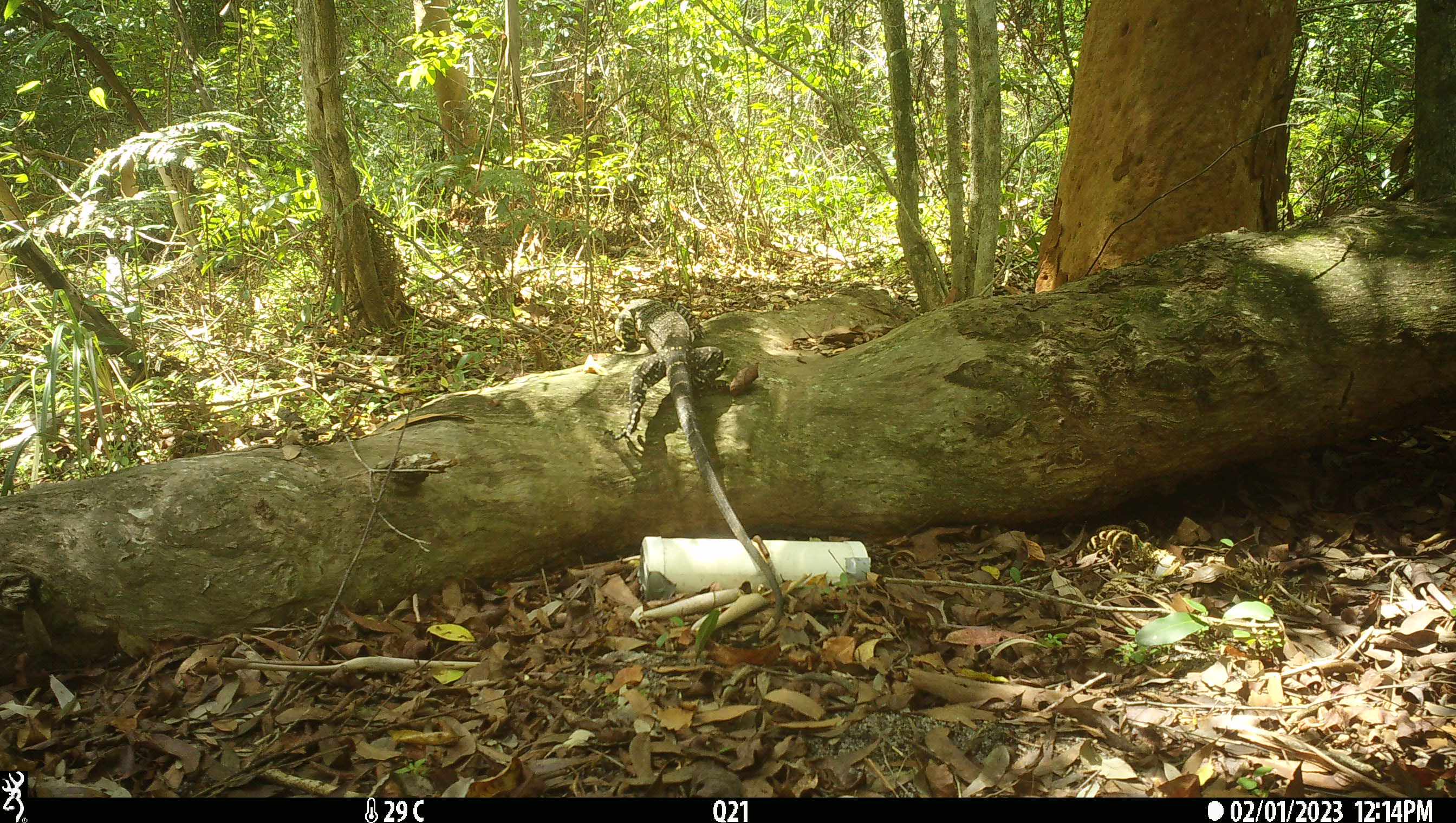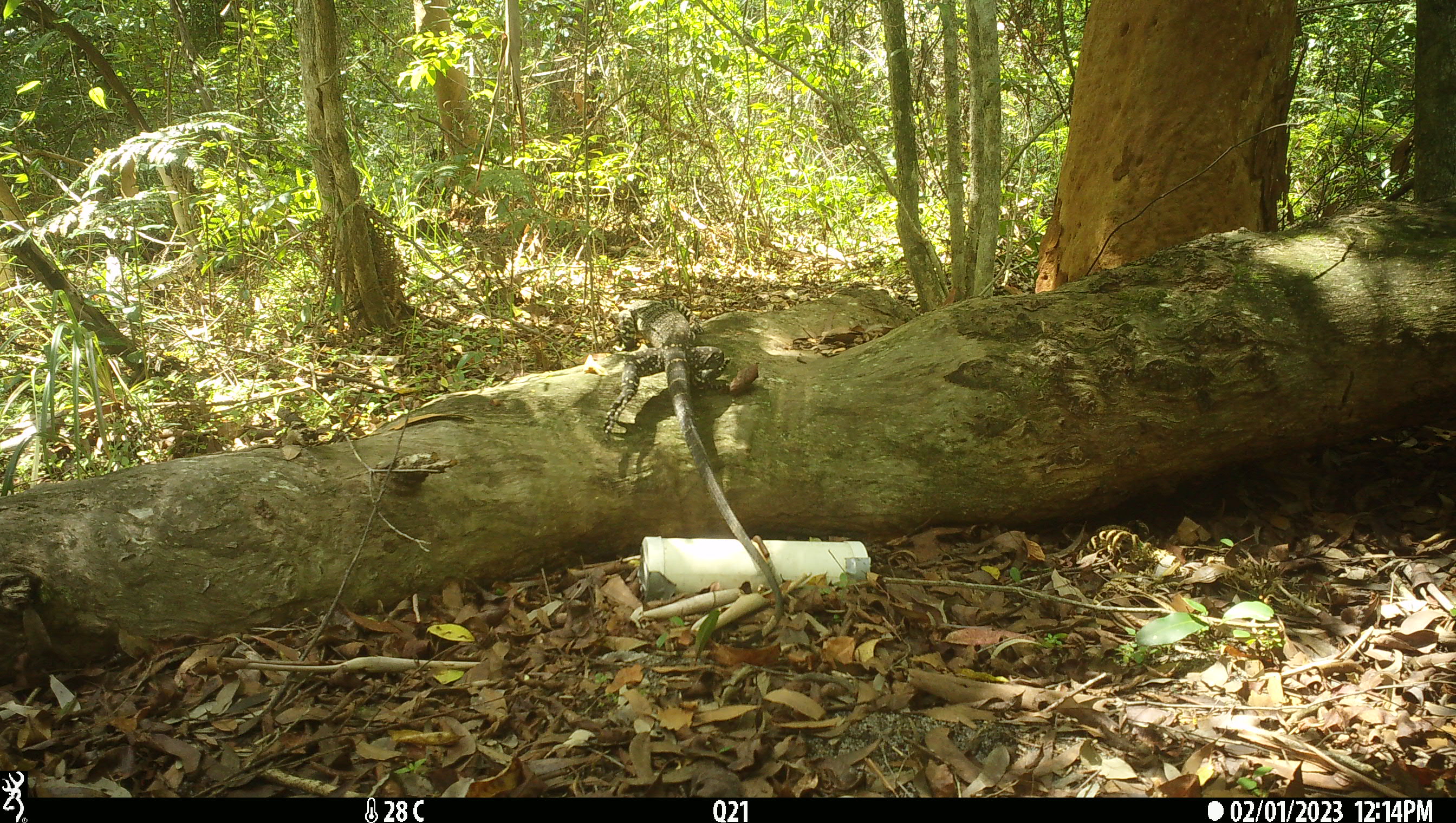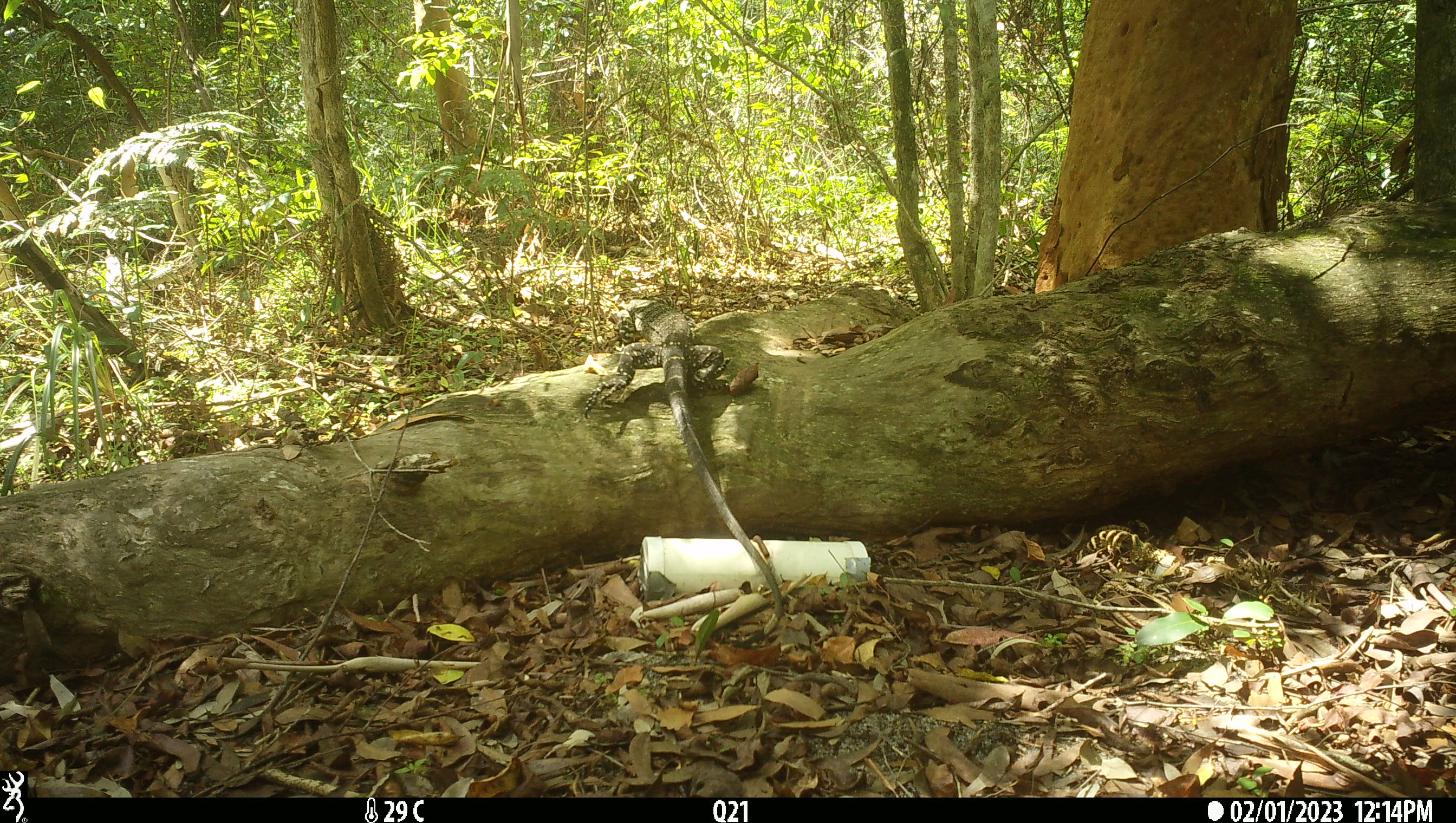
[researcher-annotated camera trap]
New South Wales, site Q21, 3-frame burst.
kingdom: Animalia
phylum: Chordata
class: Reptilia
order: Squamata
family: Varanidae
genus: Varanus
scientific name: Varanus varius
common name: lace monitor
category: goanna